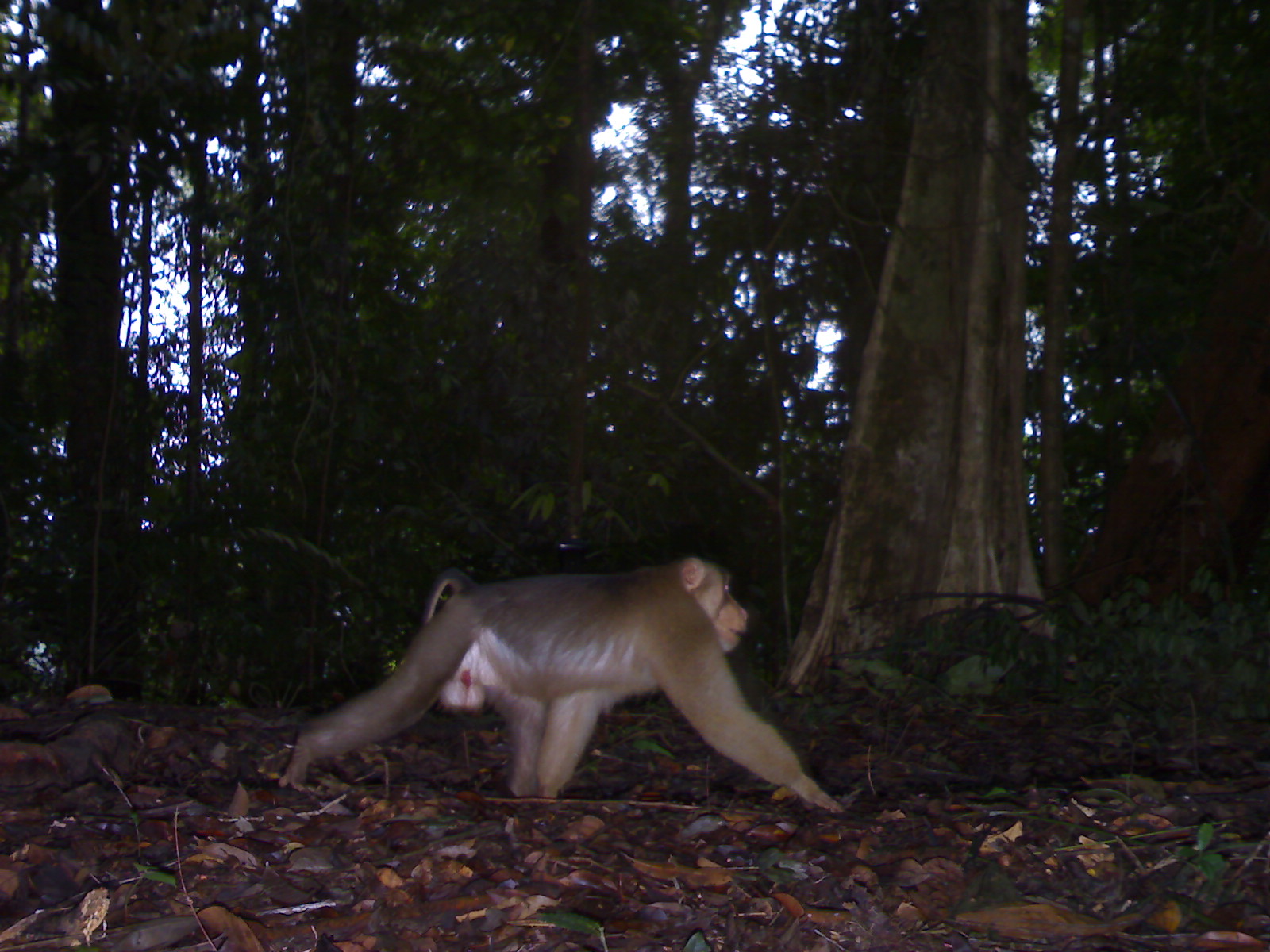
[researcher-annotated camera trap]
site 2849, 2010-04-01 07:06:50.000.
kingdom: Animalia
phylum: Chordata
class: Mammalia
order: Primates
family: Cercopithecidae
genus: Macaca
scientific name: Macaca nemestrina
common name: southern pig-tailed macaque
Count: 1.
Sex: male.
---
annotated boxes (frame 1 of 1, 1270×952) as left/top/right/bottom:
macaca nemestrina: 276/555/846/814